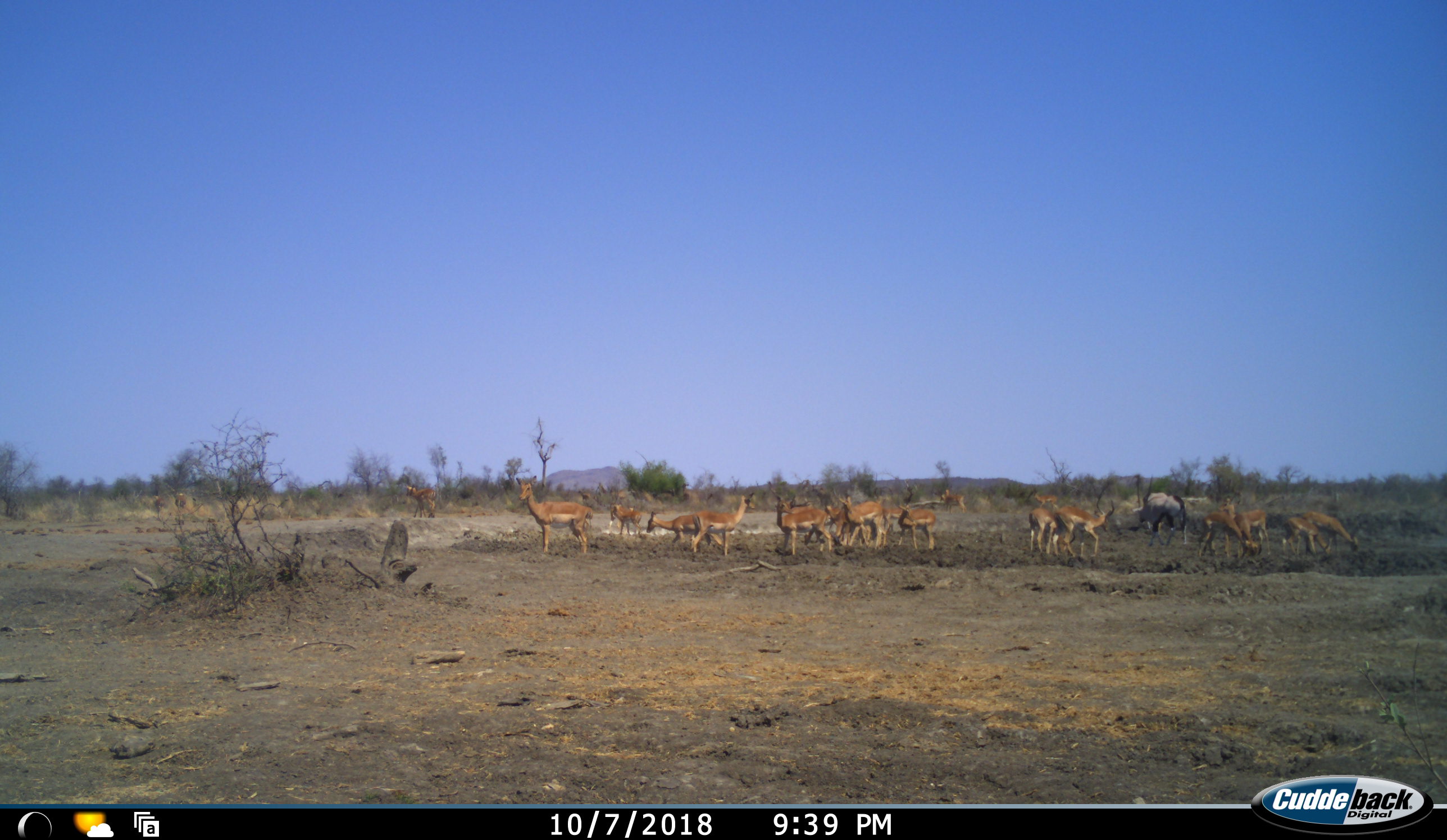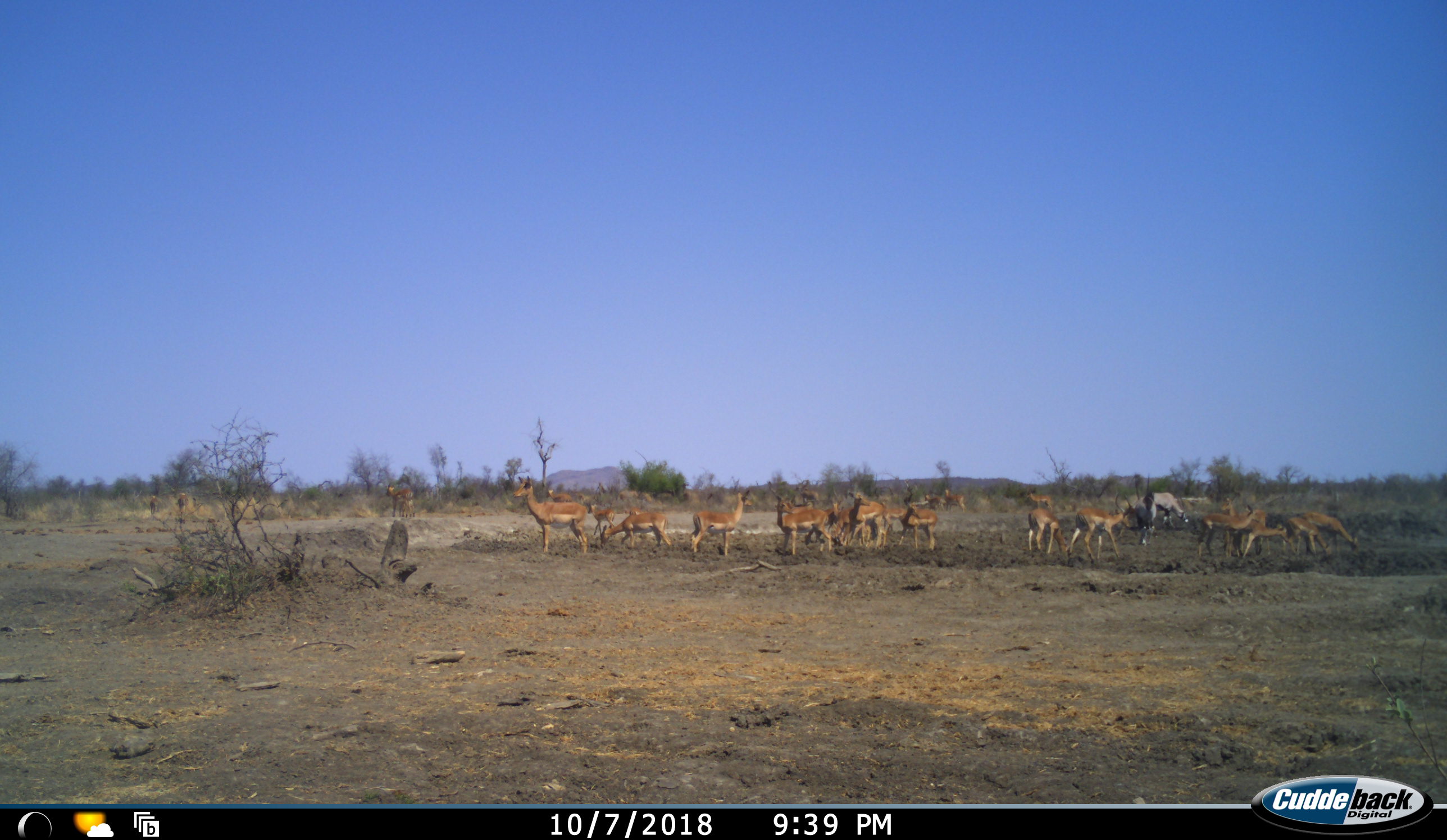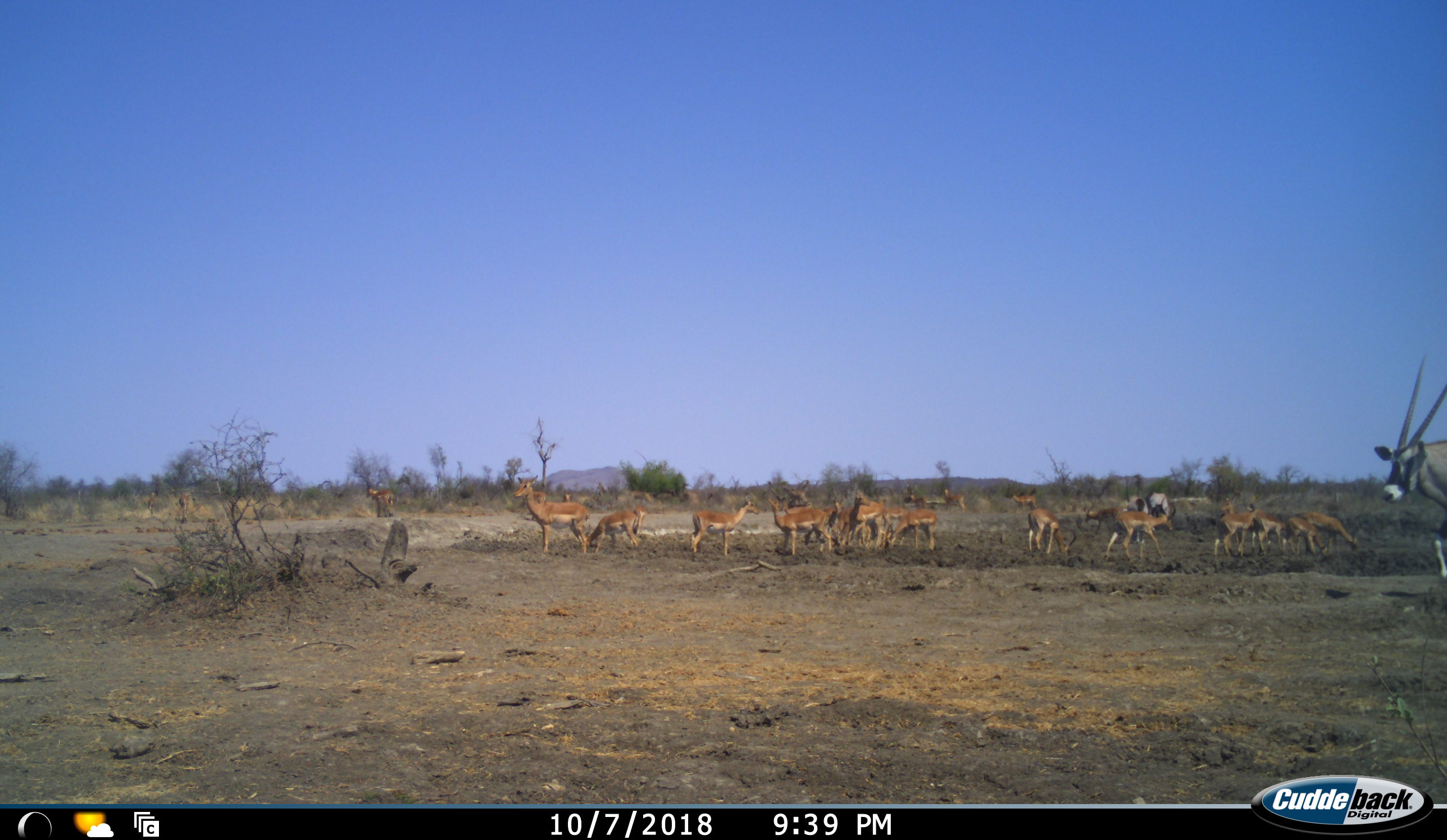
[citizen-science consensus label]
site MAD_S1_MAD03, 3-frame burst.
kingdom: Animalia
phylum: Chordata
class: Mammalia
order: Artiodactyla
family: Bovidae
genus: Oryx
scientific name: Oryx gazella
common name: gemsbok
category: oryx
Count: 3.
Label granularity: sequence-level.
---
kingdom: Animalia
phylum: Chordata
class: Mammalia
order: Artiodactyla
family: Bovidae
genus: Aepyceros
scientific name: Aepyceros melampus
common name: impala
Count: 11-50.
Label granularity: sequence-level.